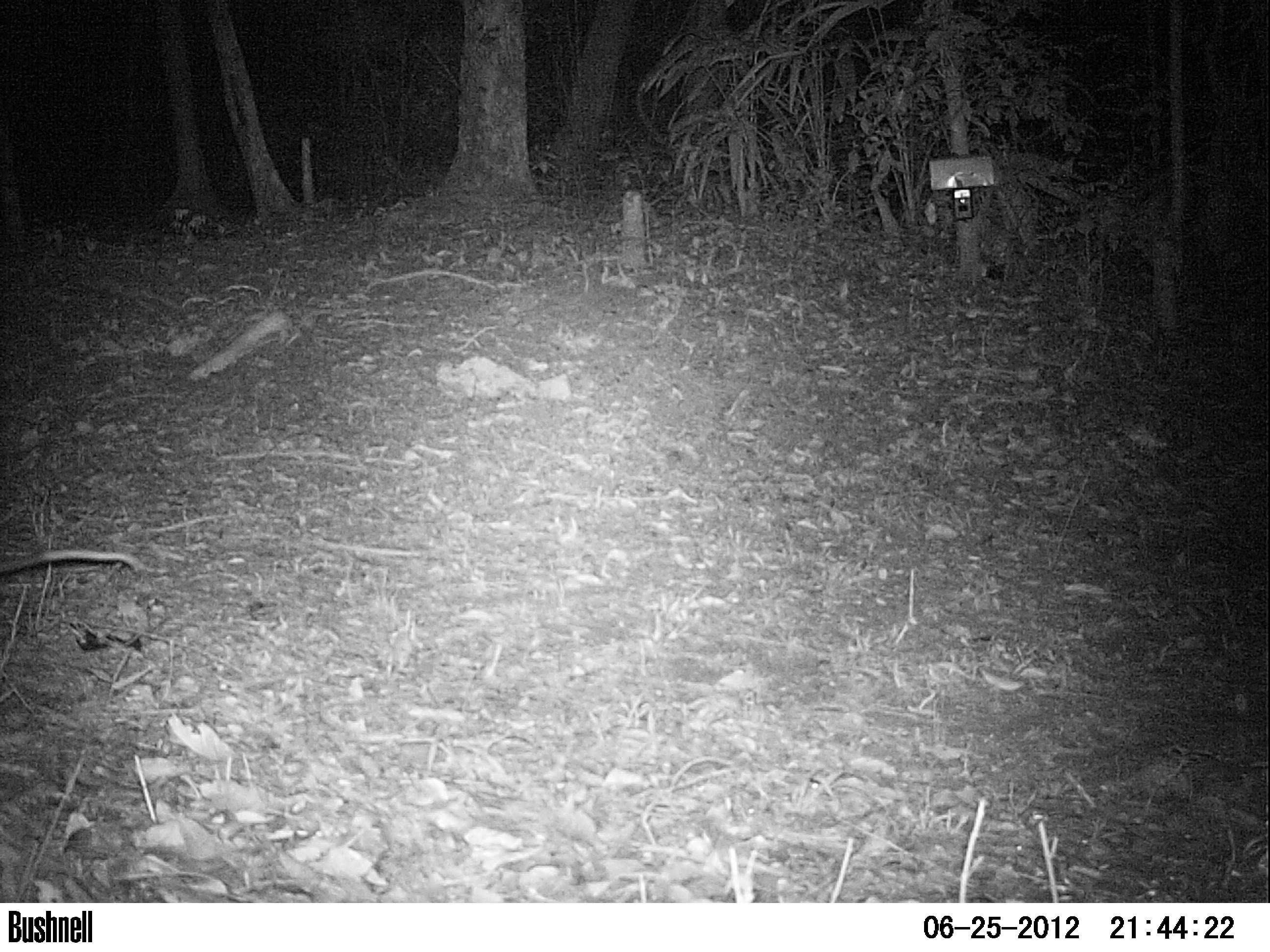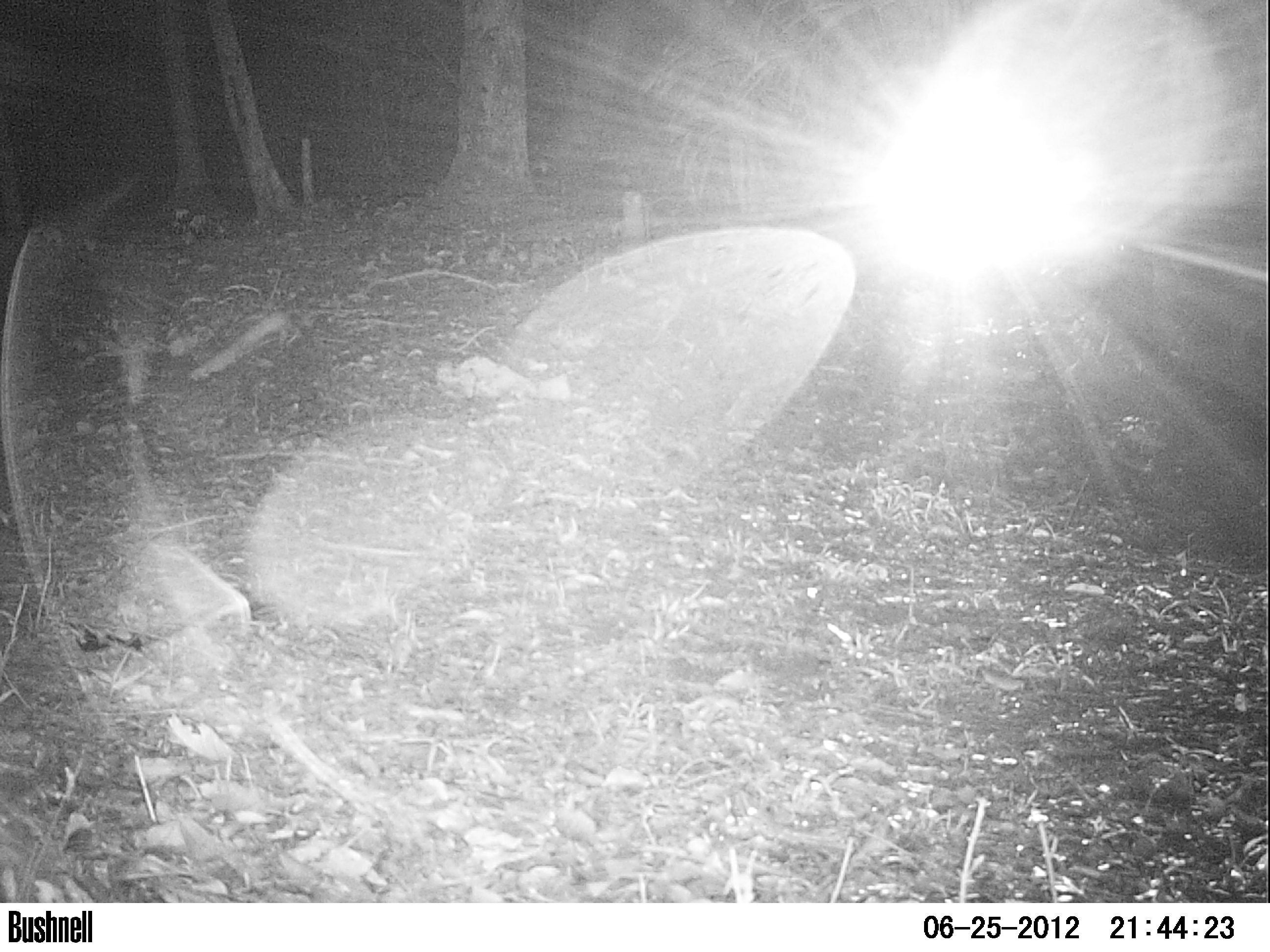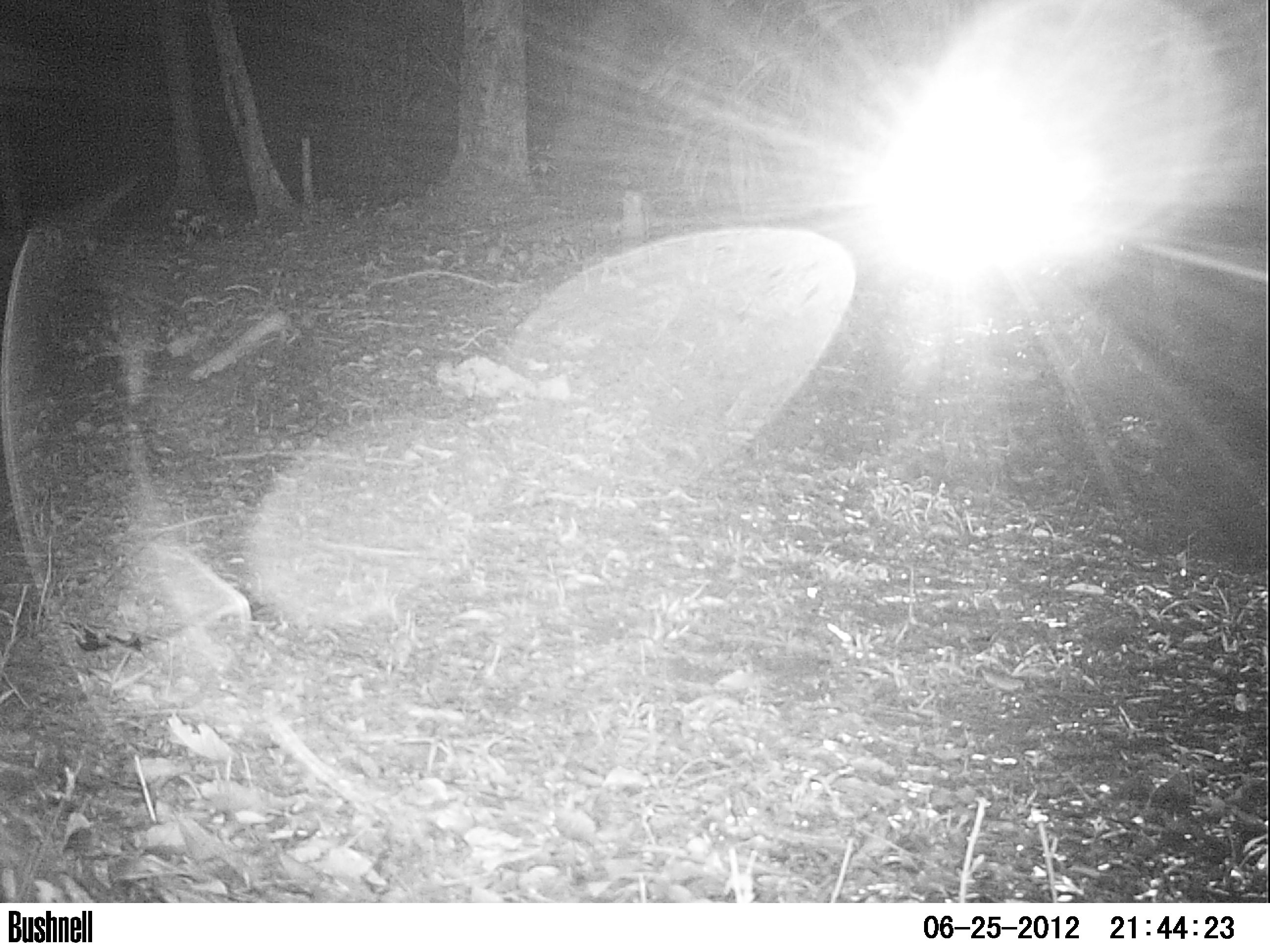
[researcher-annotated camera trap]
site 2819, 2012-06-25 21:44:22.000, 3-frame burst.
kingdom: Animalia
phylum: Chordata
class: Mammalia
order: Didelphimorphia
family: Didelphidae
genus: Didelphis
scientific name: Didelphis virginiana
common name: virginia opossum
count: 1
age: adult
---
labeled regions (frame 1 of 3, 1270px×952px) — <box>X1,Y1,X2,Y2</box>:
didelphis virginiana: <box>0,546,145,577</box>